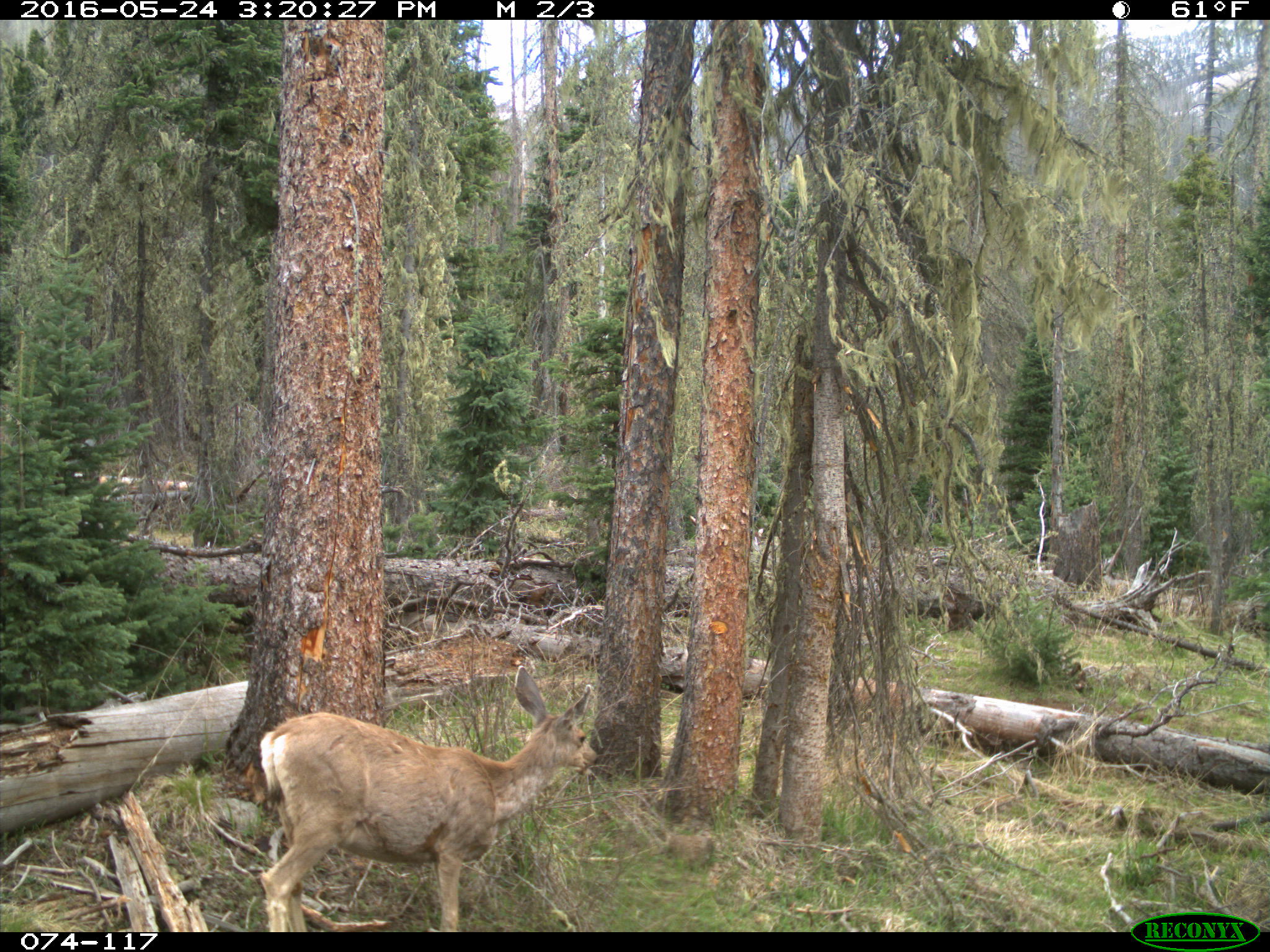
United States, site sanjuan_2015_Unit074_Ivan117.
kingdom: Animalia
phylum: Chordata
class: Mammalia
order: Artiodactyla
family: Cervidae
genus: Odocoileus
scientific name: Odocoileus hemionus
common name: mule deer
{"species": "Odocoileus hemionus (mule deer)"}